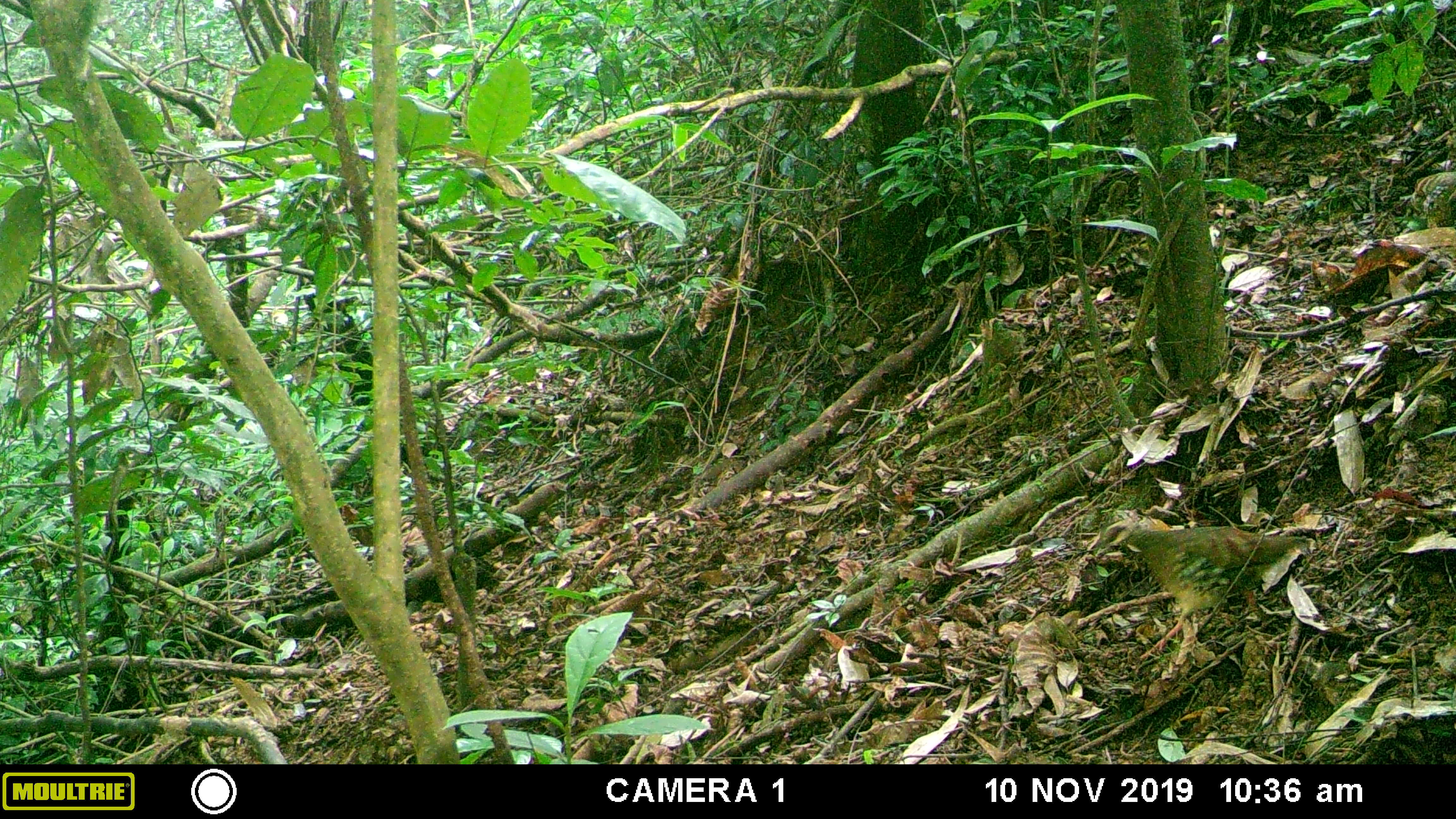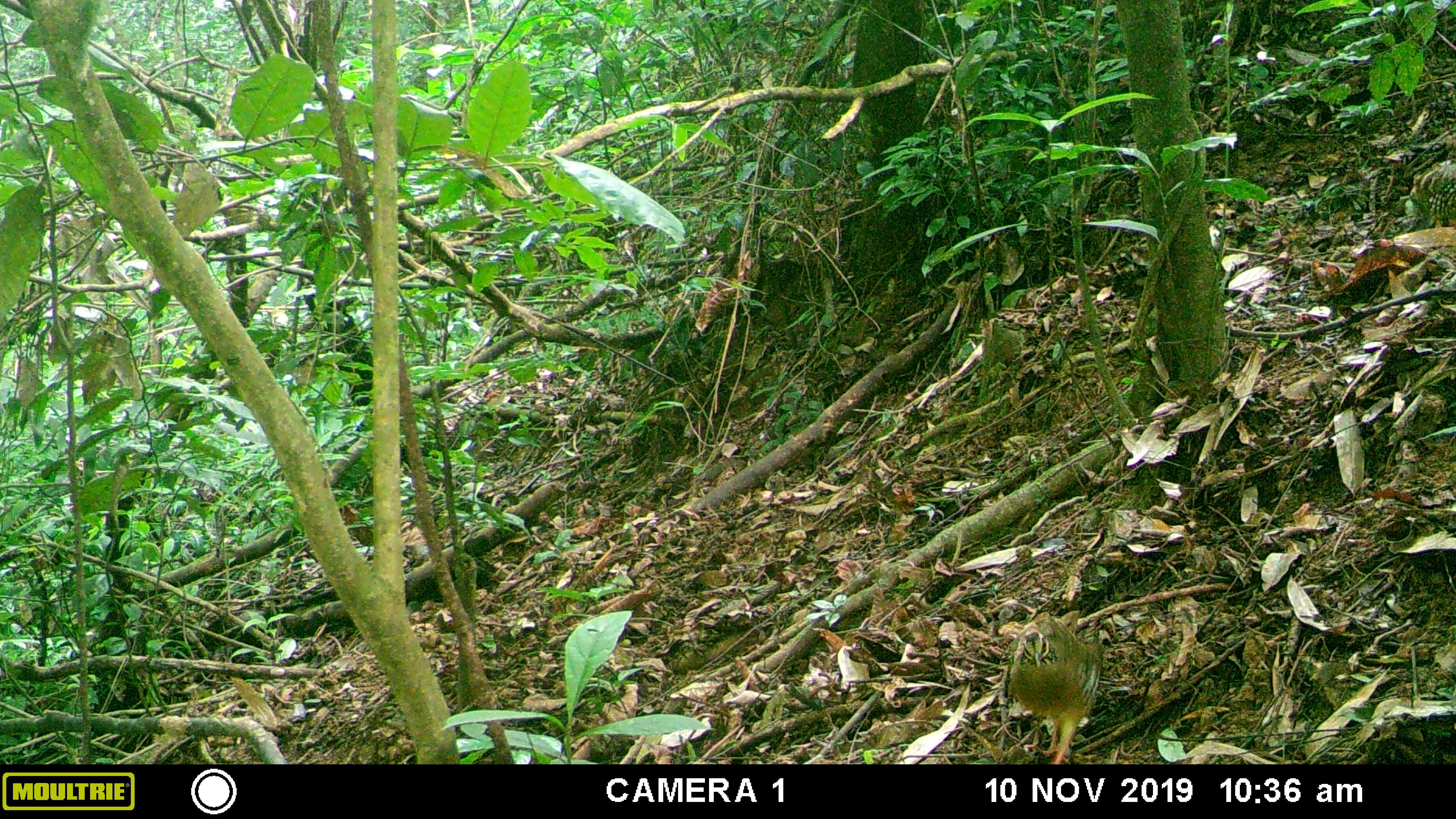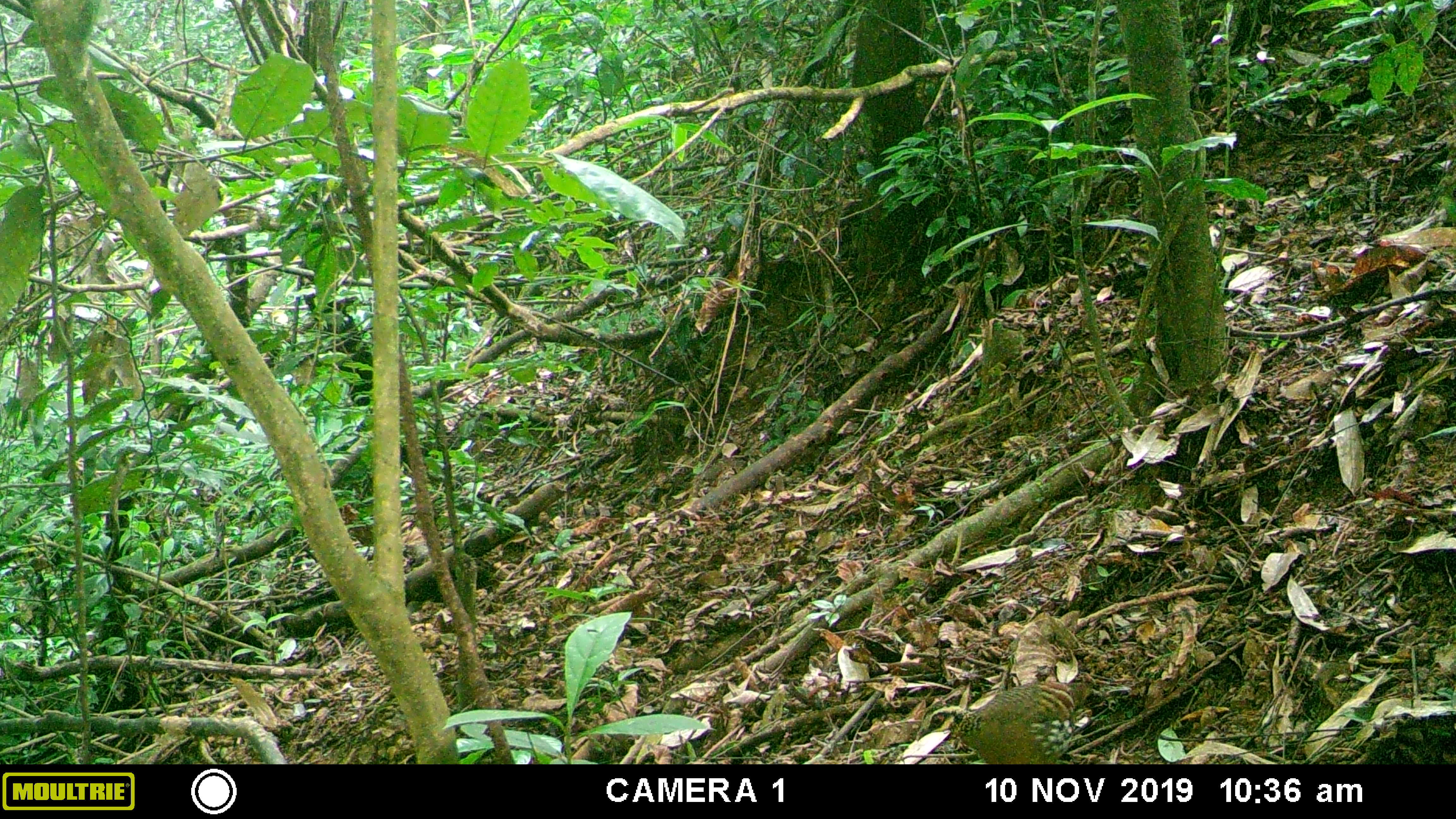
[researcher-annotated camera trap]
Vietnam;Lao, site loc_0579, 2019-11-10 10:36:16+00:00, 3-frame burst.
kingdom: Animalia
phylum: Chordata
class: Aves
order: Galliformes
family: Phasianidae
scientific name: Phasianidae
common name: partridge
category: unidentified partridge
Unidentified partridge (partridge) (Phasianidae). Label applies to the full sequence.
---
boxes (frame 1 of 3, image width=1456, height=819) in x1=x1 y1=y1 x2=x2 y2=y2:
unidentified partridge: x1=1091 y1=508 x2=1313 y2=659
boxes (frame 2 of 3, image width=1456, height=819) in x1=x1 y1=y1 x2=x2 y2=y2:
unidentified partridge: x1=1001 y1=615 x2=1103 y2=764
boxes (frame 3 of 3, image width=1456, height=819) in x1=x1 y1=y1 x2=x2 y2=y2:
unidentified partridge: x1=916 y1=675 x2=1095 y2=764